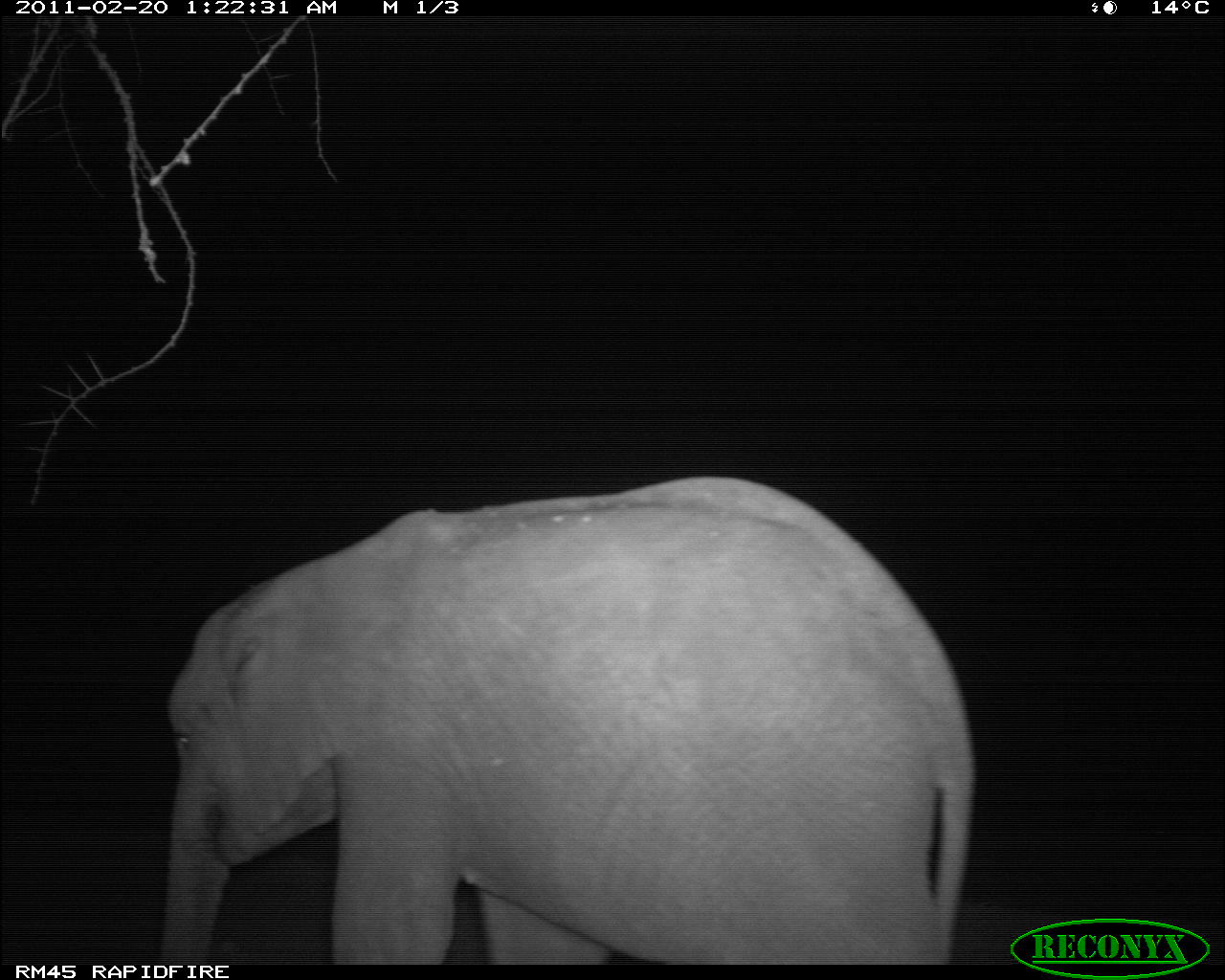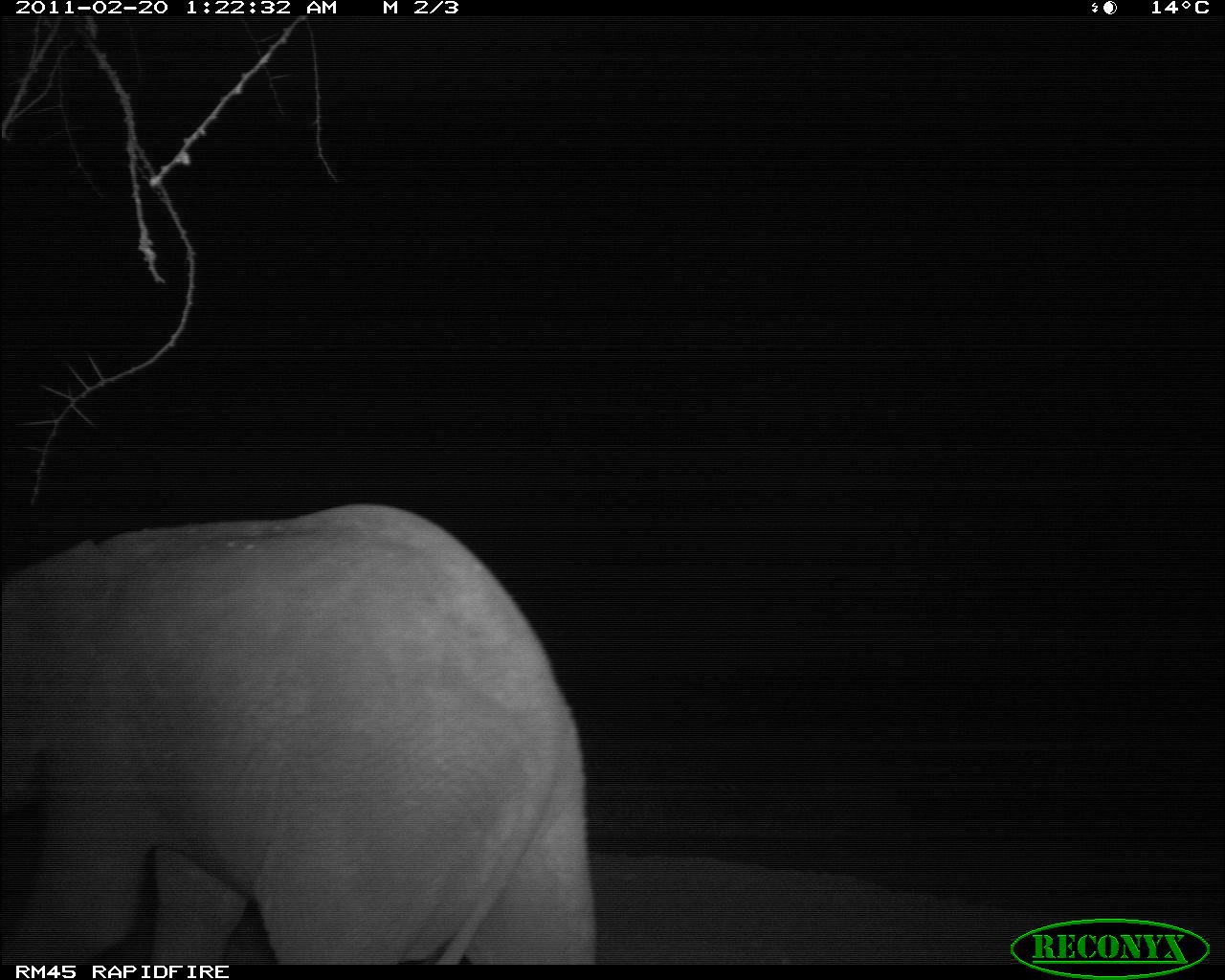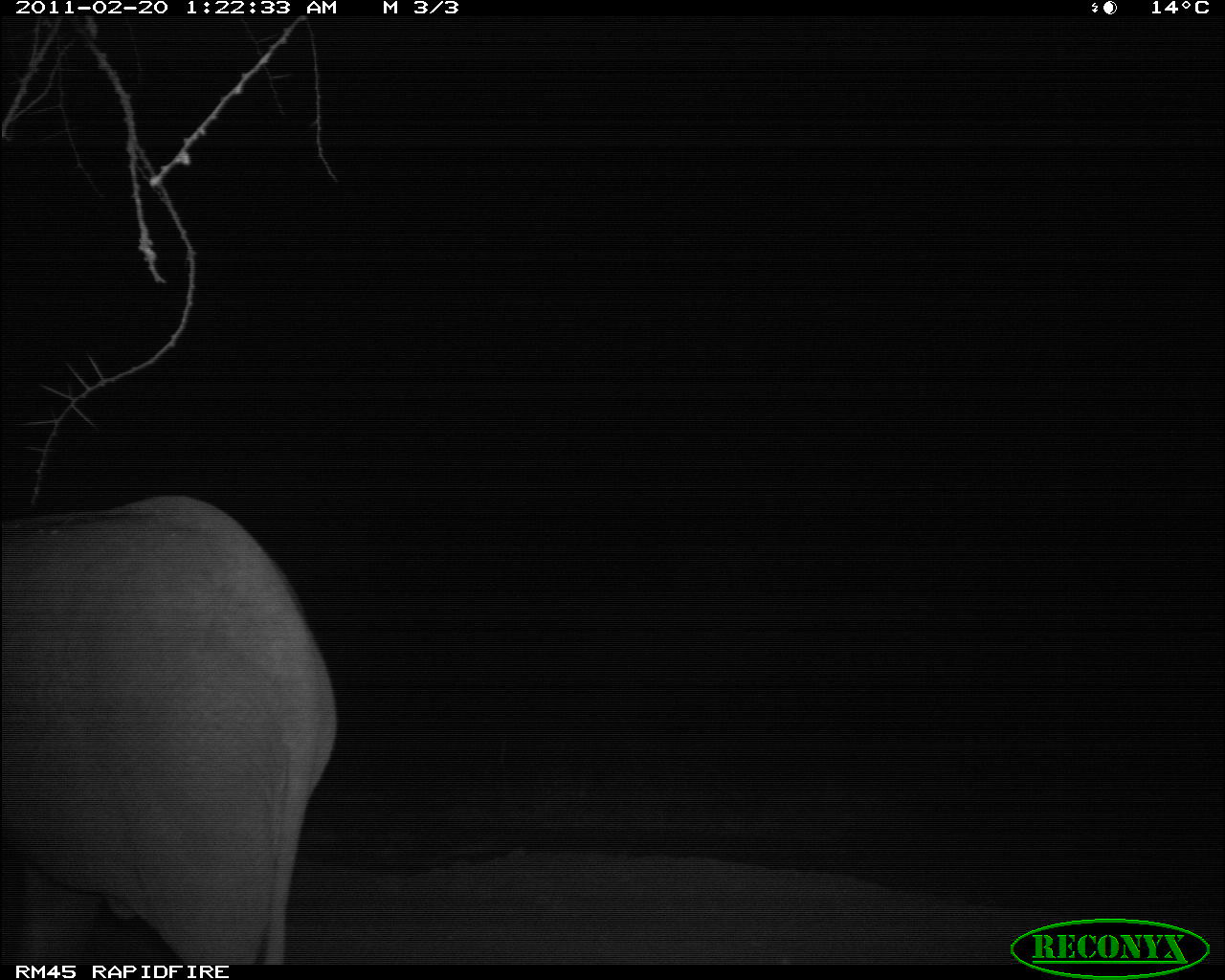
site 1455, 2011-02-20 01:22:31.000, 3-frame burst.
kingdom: Animalia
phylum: Chordata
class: Mammalia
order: Proboscidea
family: Elephantidae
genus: Loxodonta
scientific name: Loxodonta africana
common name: african bush elephant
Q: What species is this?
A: Loxodonta africana (african bush elephant).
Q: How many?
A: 1.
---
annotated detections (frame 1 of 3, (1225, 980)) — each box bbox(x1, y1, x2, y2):
loxodonta africana: bbox(154, 471, 976, 964)